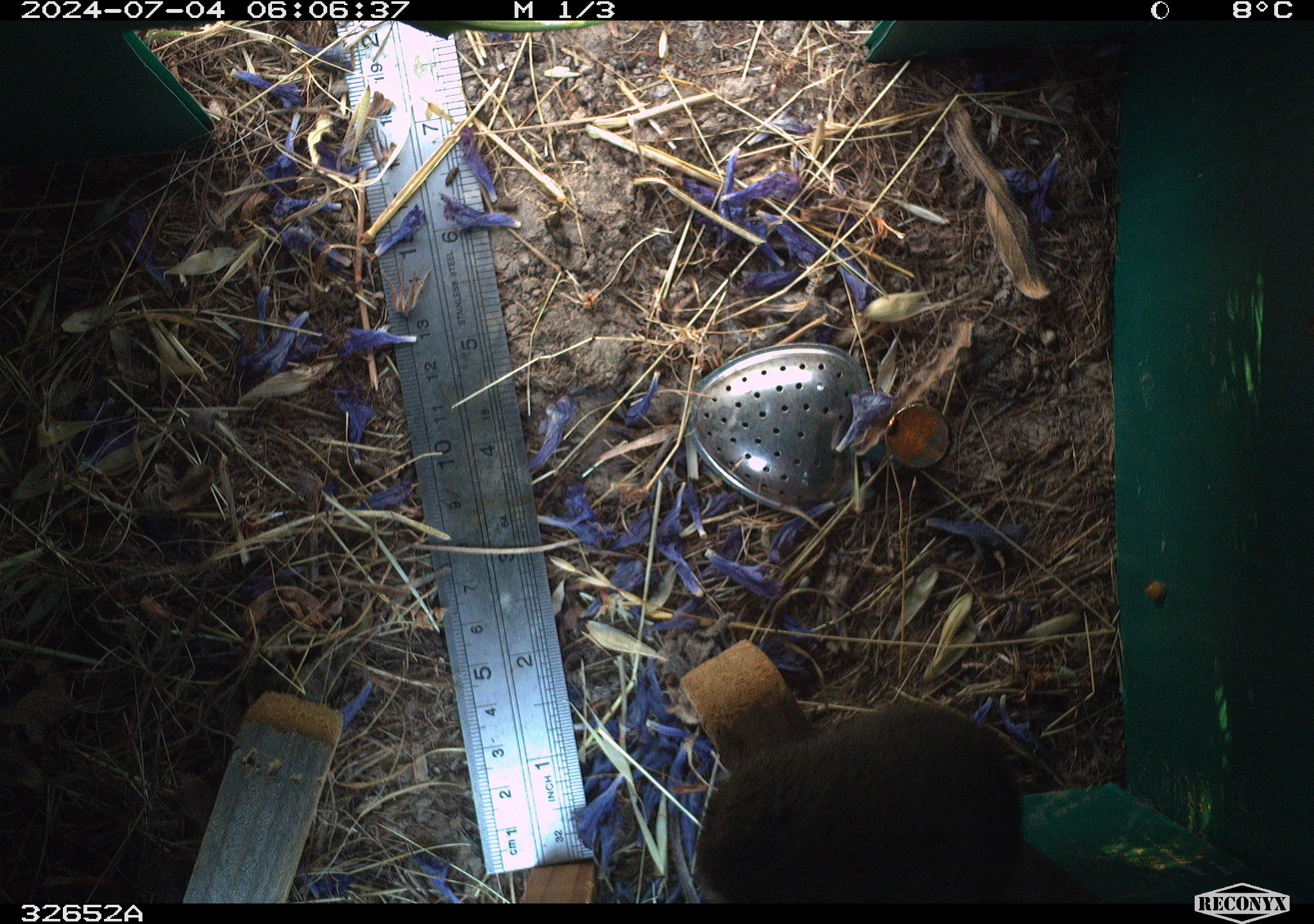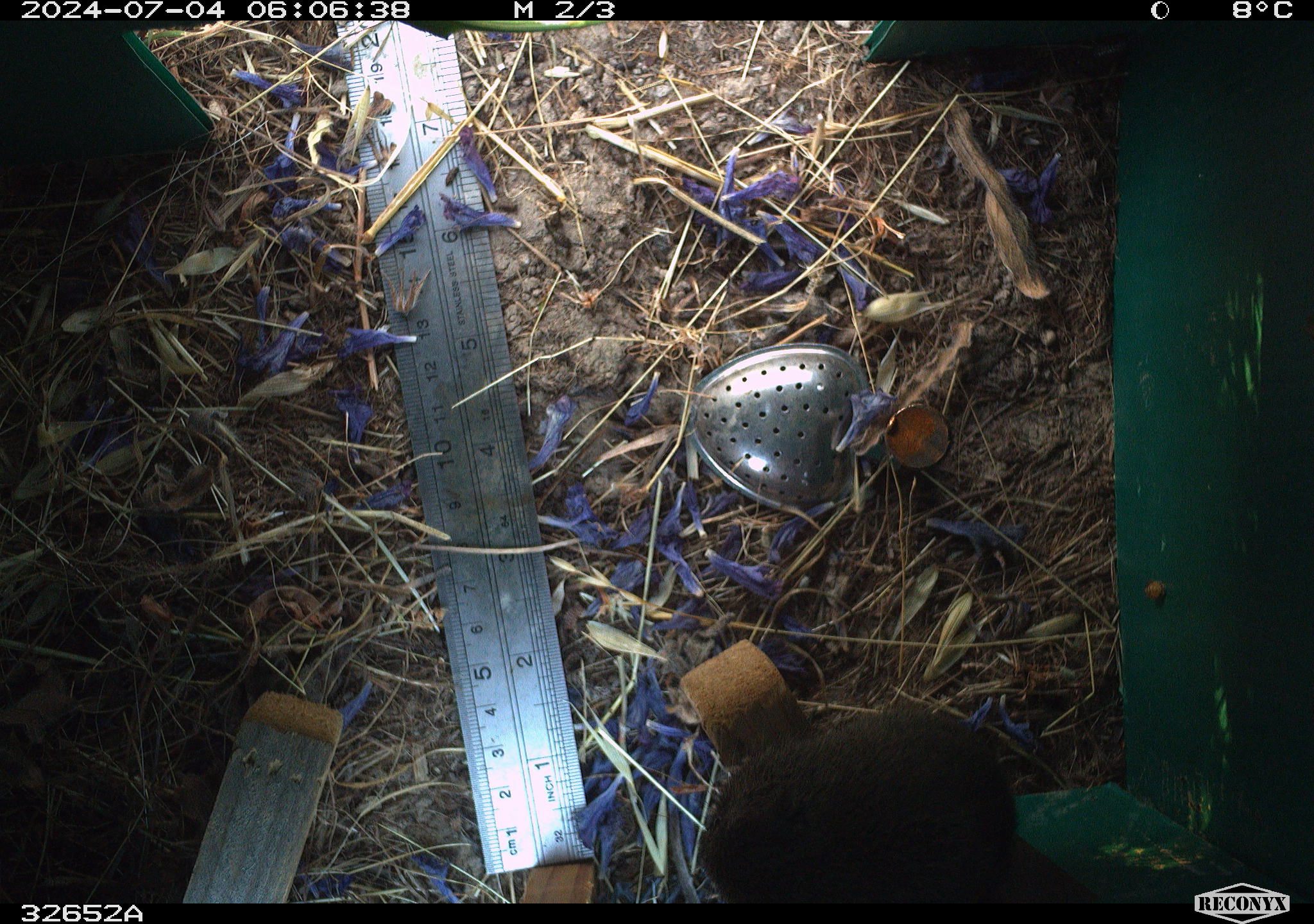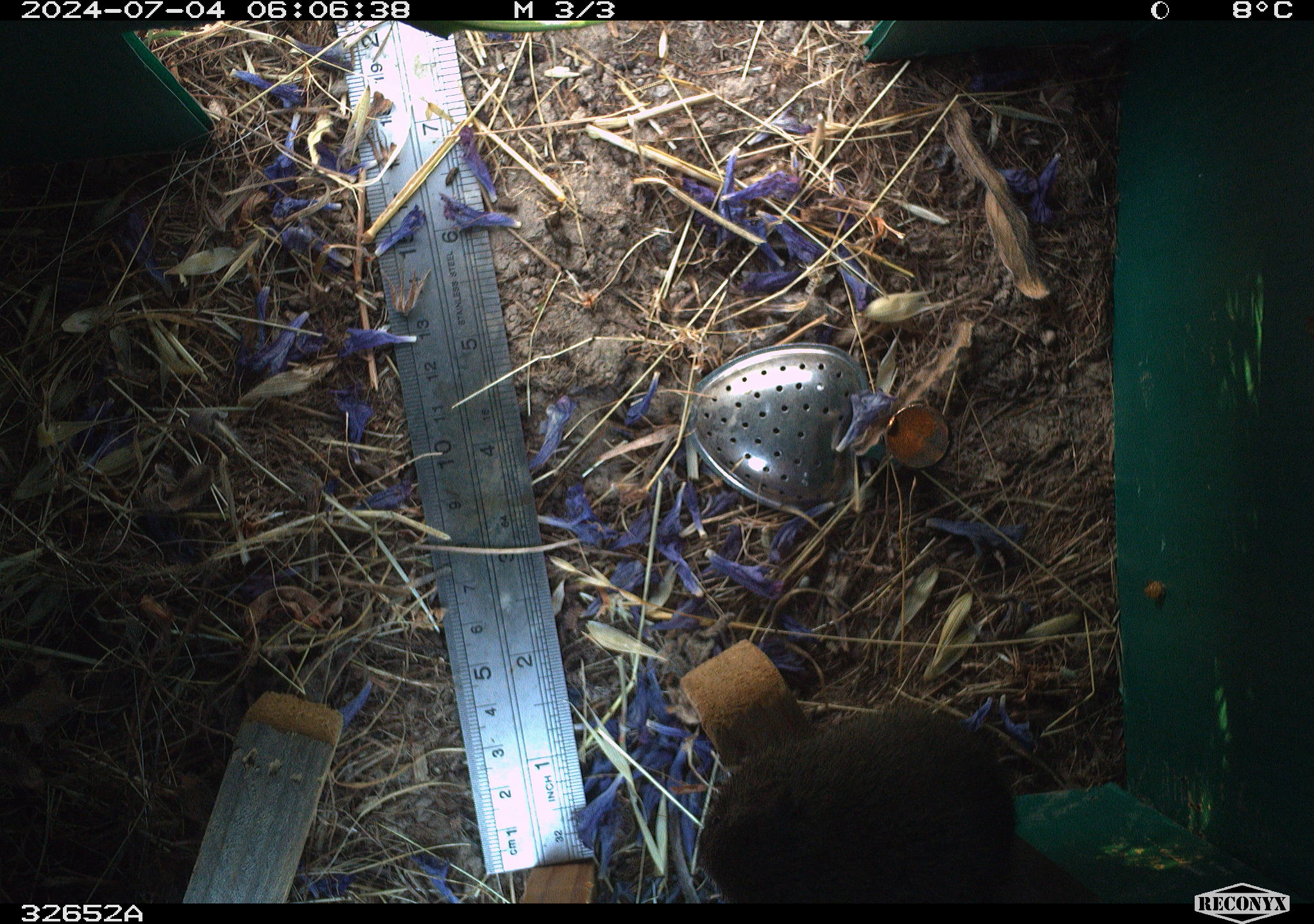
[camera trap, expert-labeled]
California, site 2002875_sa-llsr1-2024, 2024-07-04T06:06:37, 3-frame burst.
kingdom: Animalia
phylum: Chordata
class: Mammalia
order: Rodentia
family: Cricetidae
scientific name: Arvicolinae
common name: voles, lemmings, and muskrats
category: arvicolinae subfamily